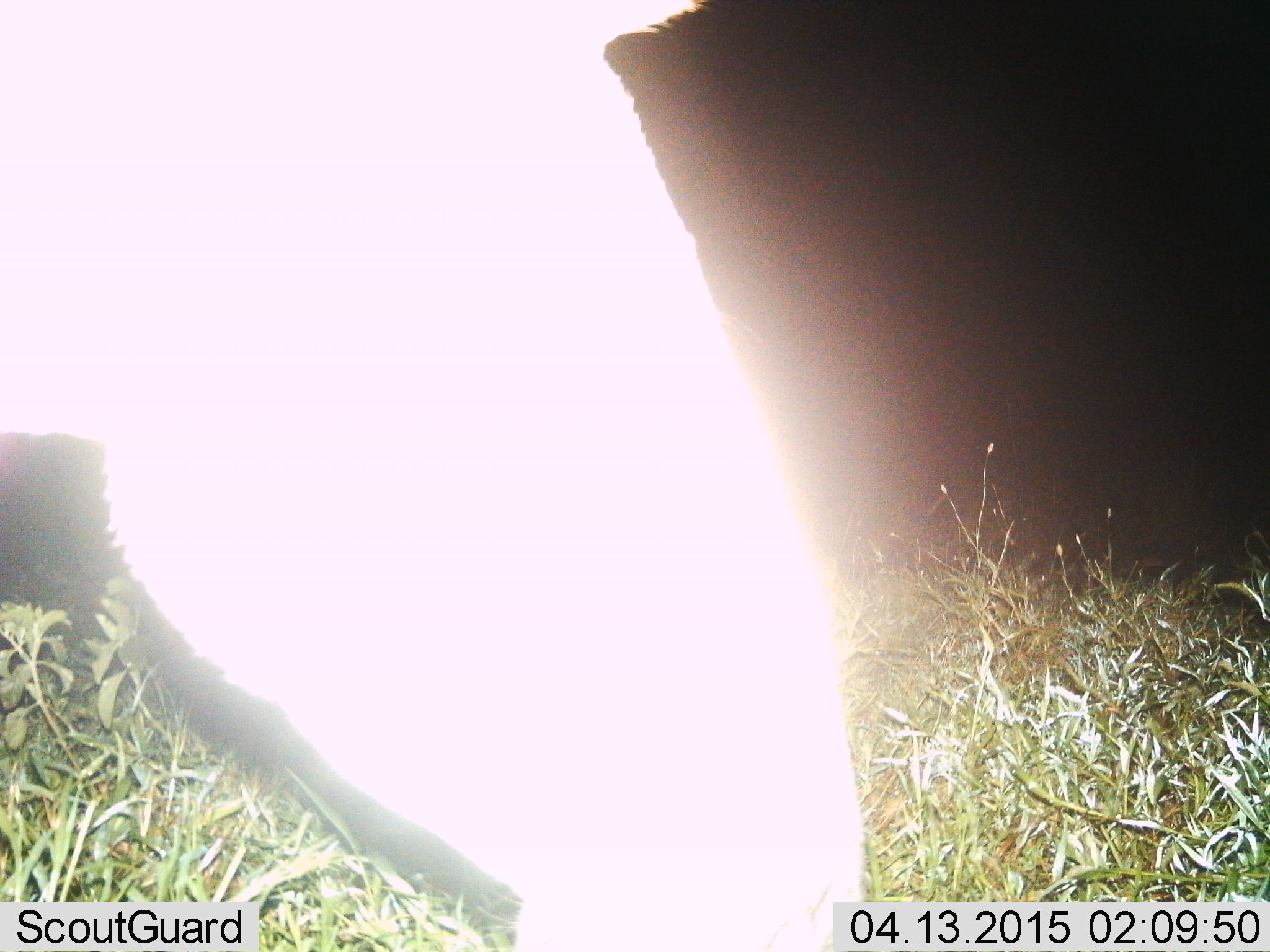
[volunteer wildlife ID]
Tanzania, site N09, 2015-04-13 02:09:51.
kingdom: Animalia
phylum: Chordata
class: Mammalia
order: Perissodactyla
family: Equidae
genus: Equus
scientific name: Equus quagga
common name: plains zebra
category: zebra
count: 1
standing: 40%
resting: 0%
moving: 0%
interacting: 0%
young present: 0%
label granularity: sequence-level